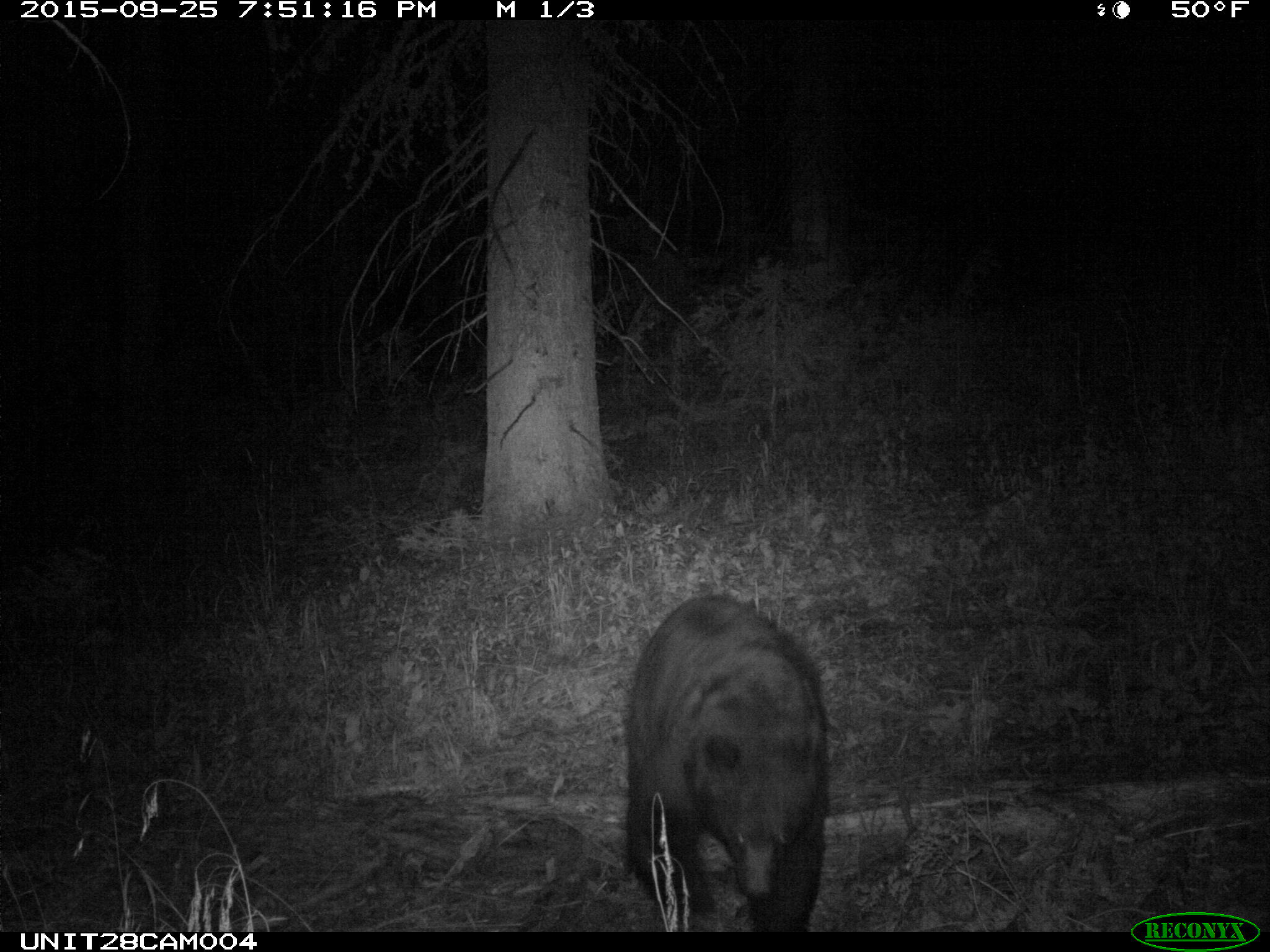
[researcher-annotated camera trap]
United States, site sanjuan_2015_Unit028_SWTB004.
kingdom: Animalia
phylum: Chordata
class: Mammalia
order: Carnivora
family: Ursidae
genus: Ursus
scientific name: Ursus americanus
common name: american black bear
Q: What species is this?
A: Ursus americanus (american black bear).